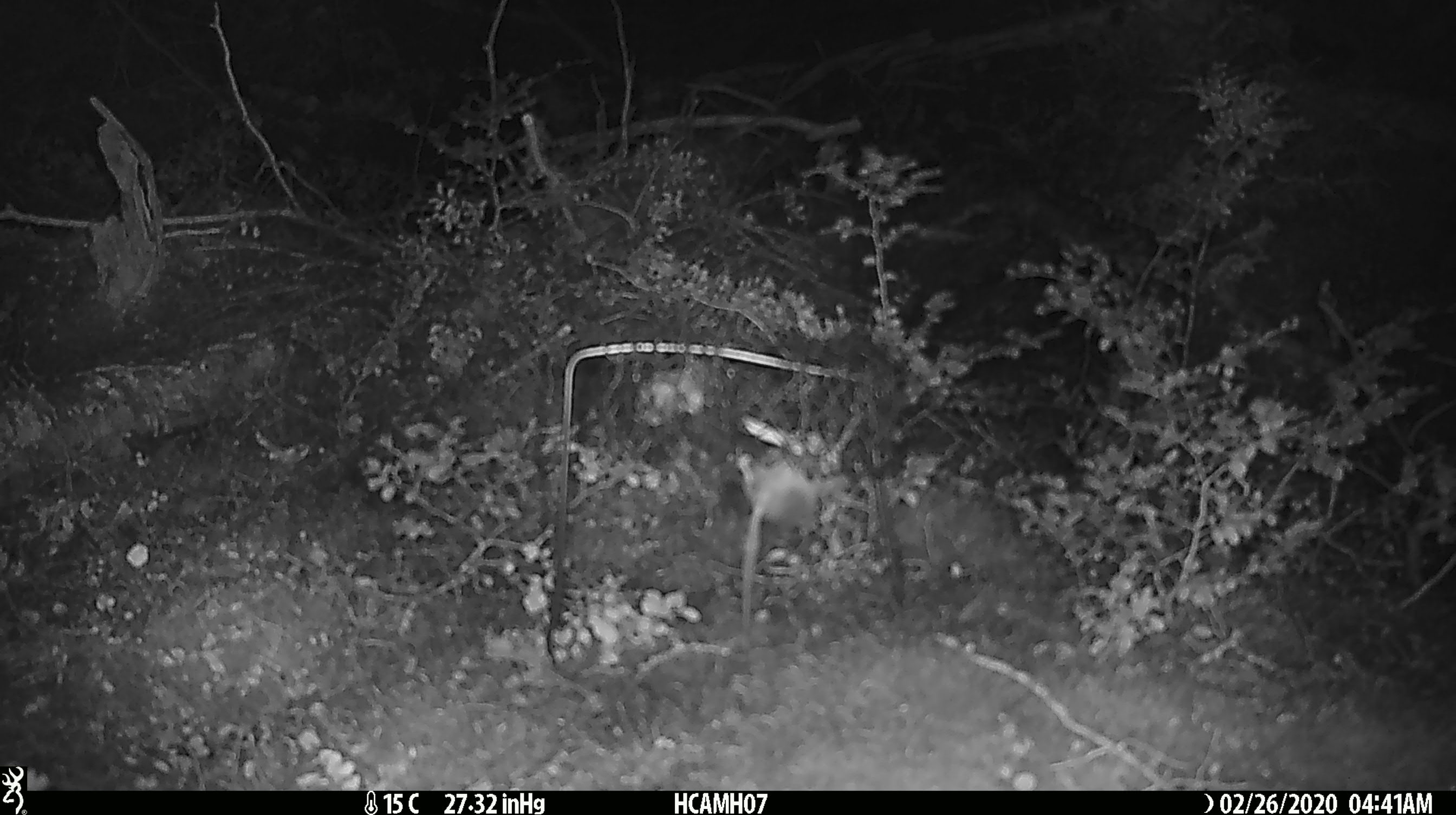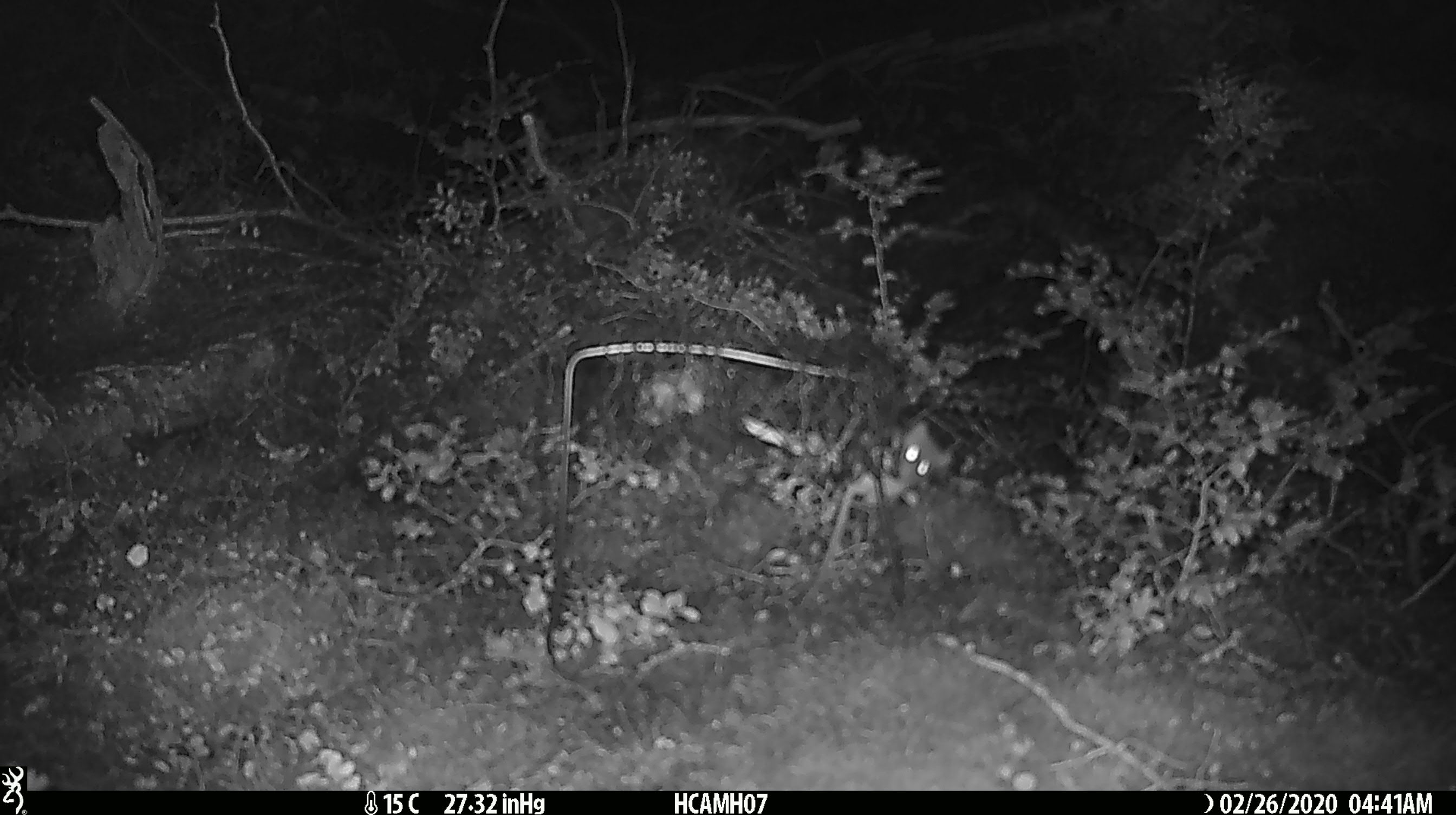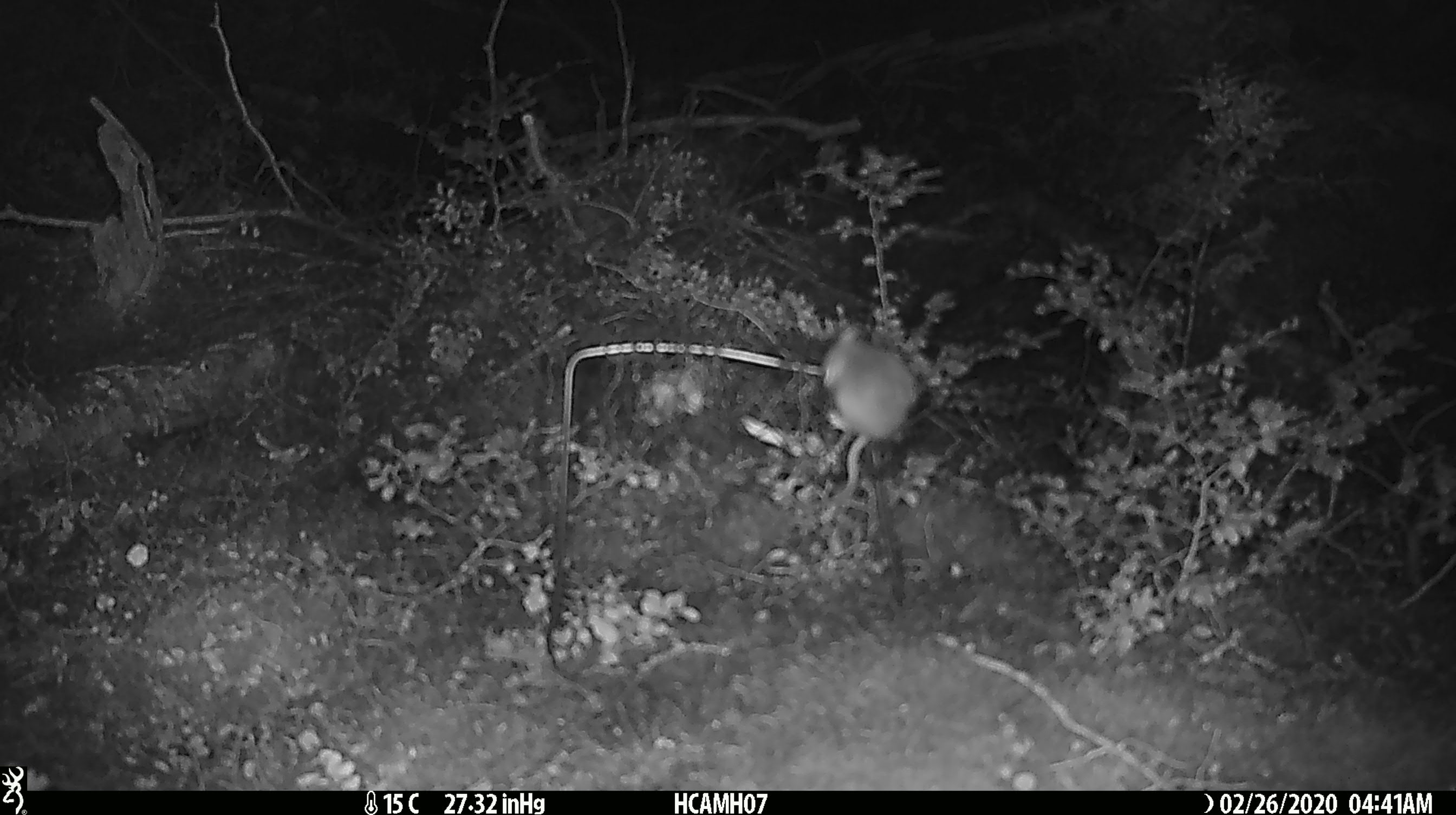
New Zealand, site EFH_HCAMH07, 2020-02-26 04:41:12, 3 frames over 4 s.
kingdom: Animalia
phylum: Chordata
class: Mammalia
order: Rodentia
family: Muridae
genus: Mus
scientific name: Mus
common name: mouse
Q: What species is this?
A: Mouse (Mus).